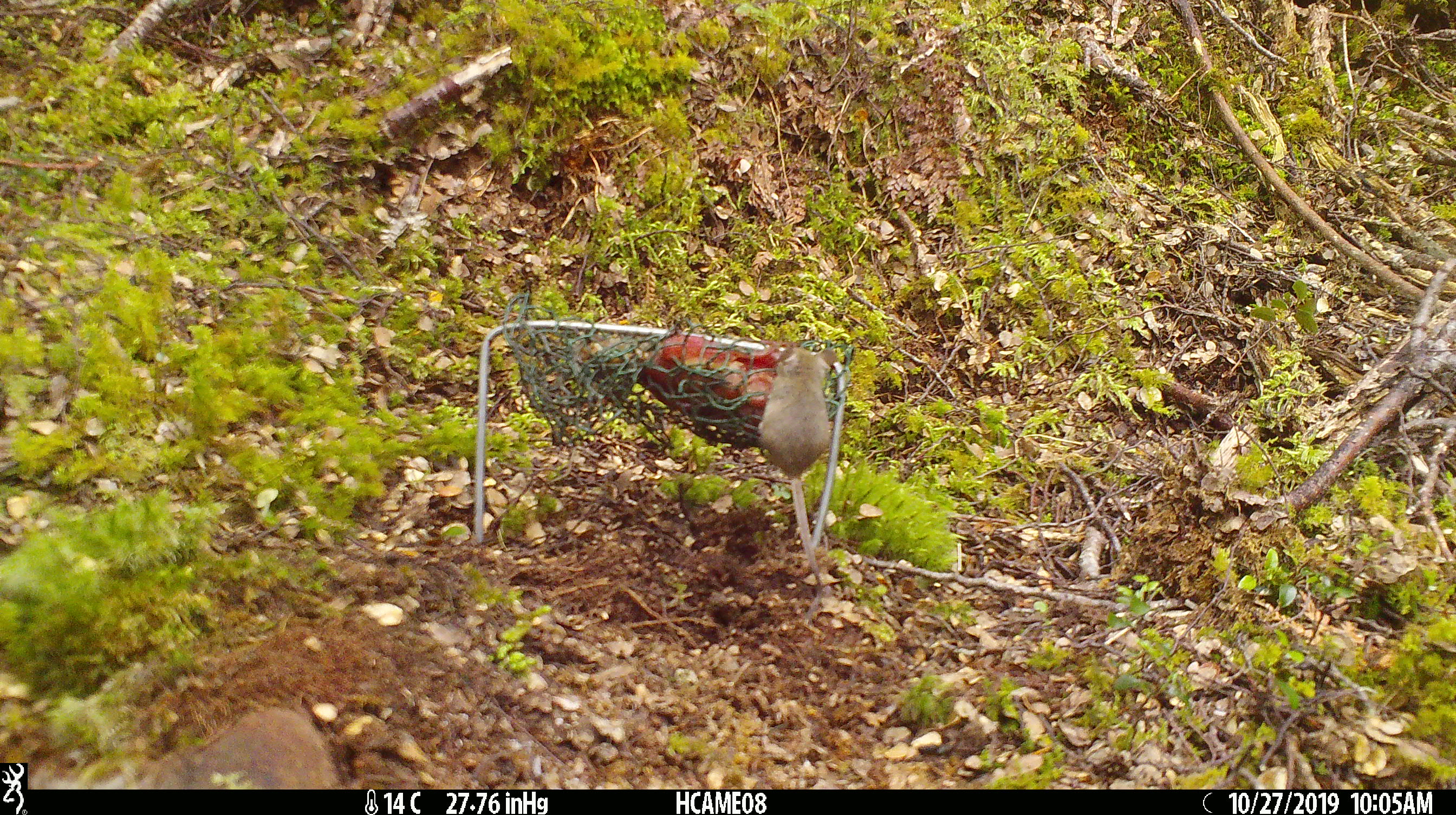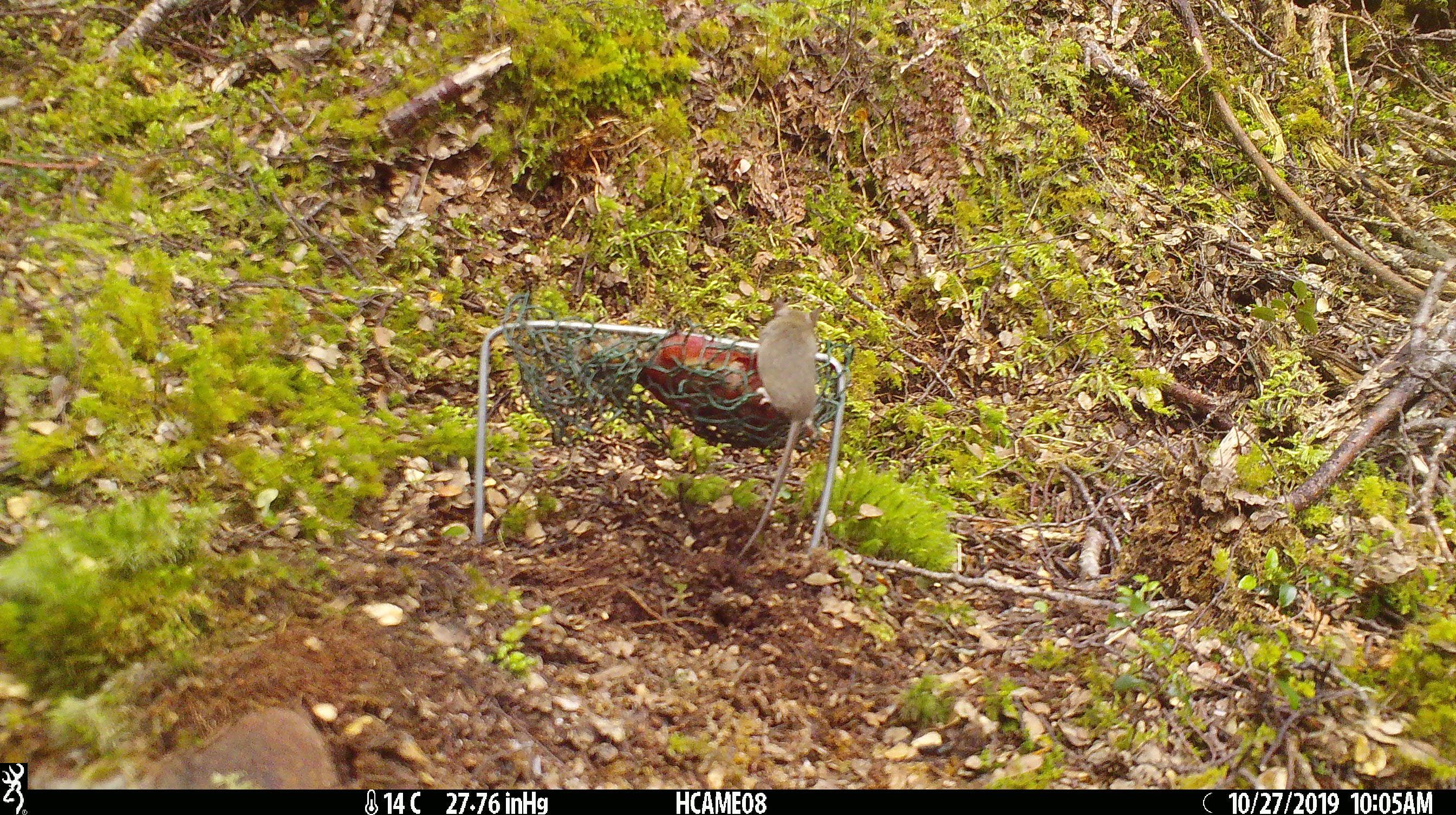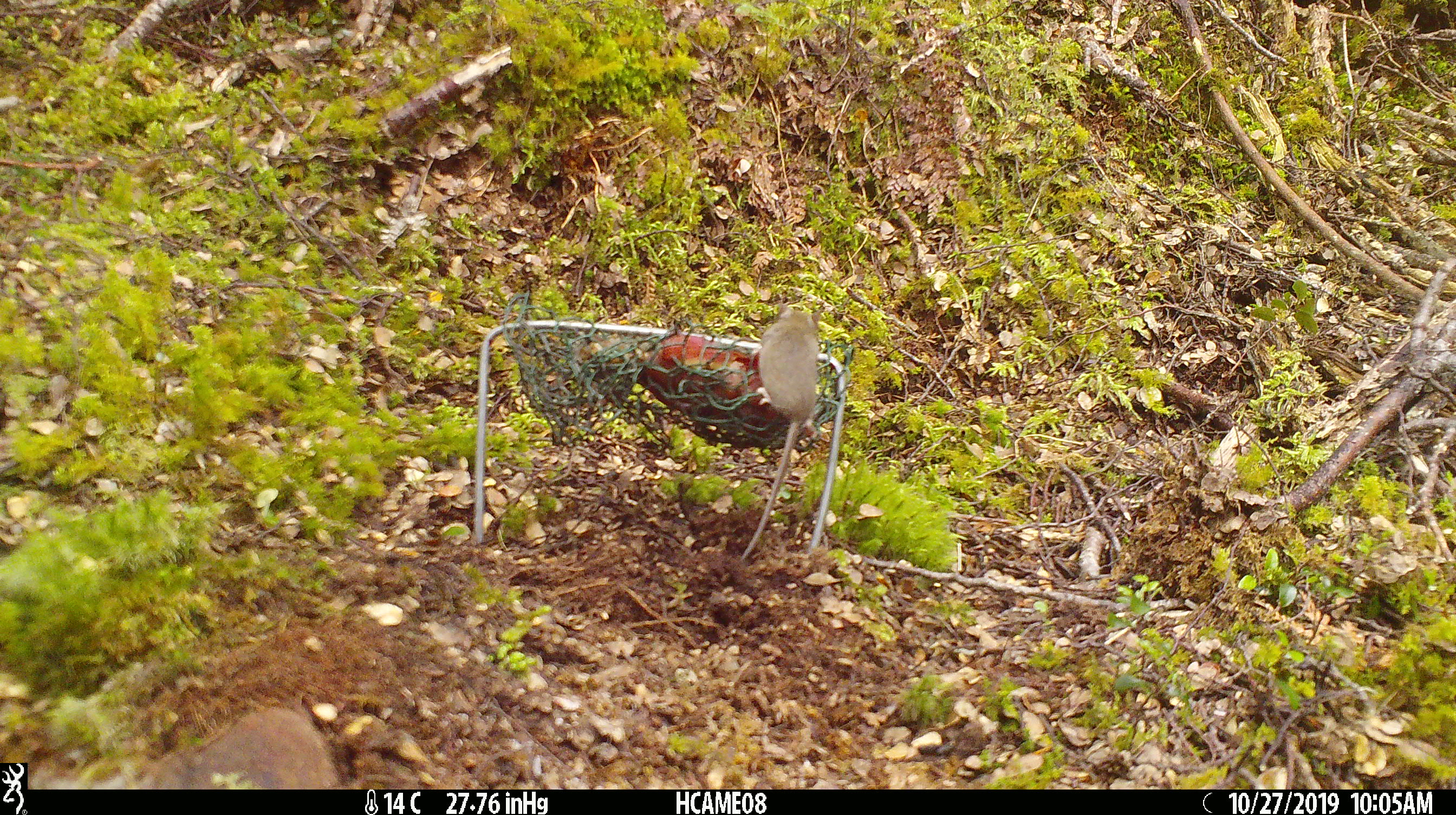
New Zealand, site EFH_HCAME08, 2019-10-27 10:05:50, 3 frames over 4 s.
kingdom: Animalia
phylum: Chordata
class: Mammalia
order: Rodentia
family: Muridae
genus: Mus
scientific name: Mus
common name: mouse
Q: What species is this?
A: Mouse (Mus).